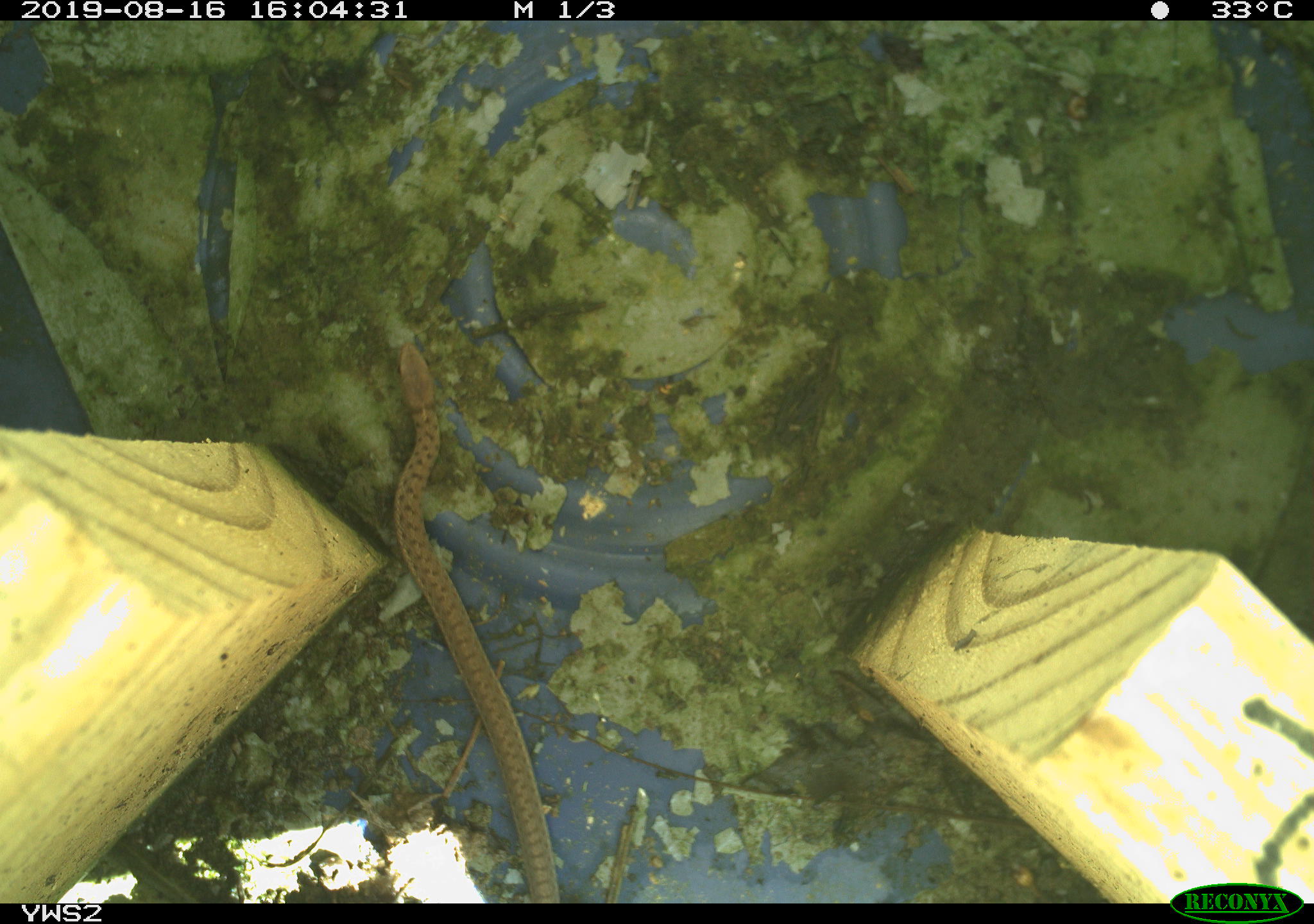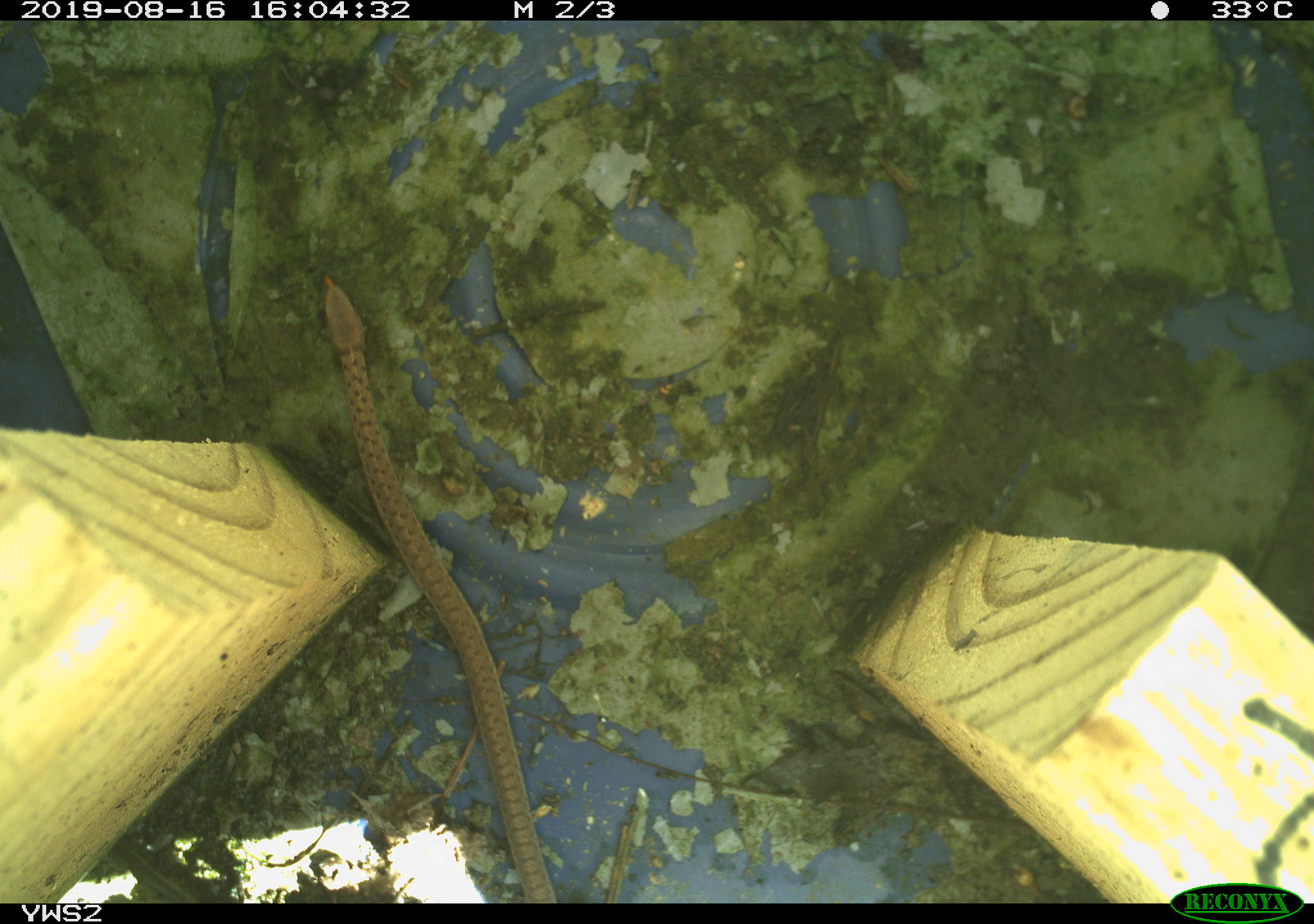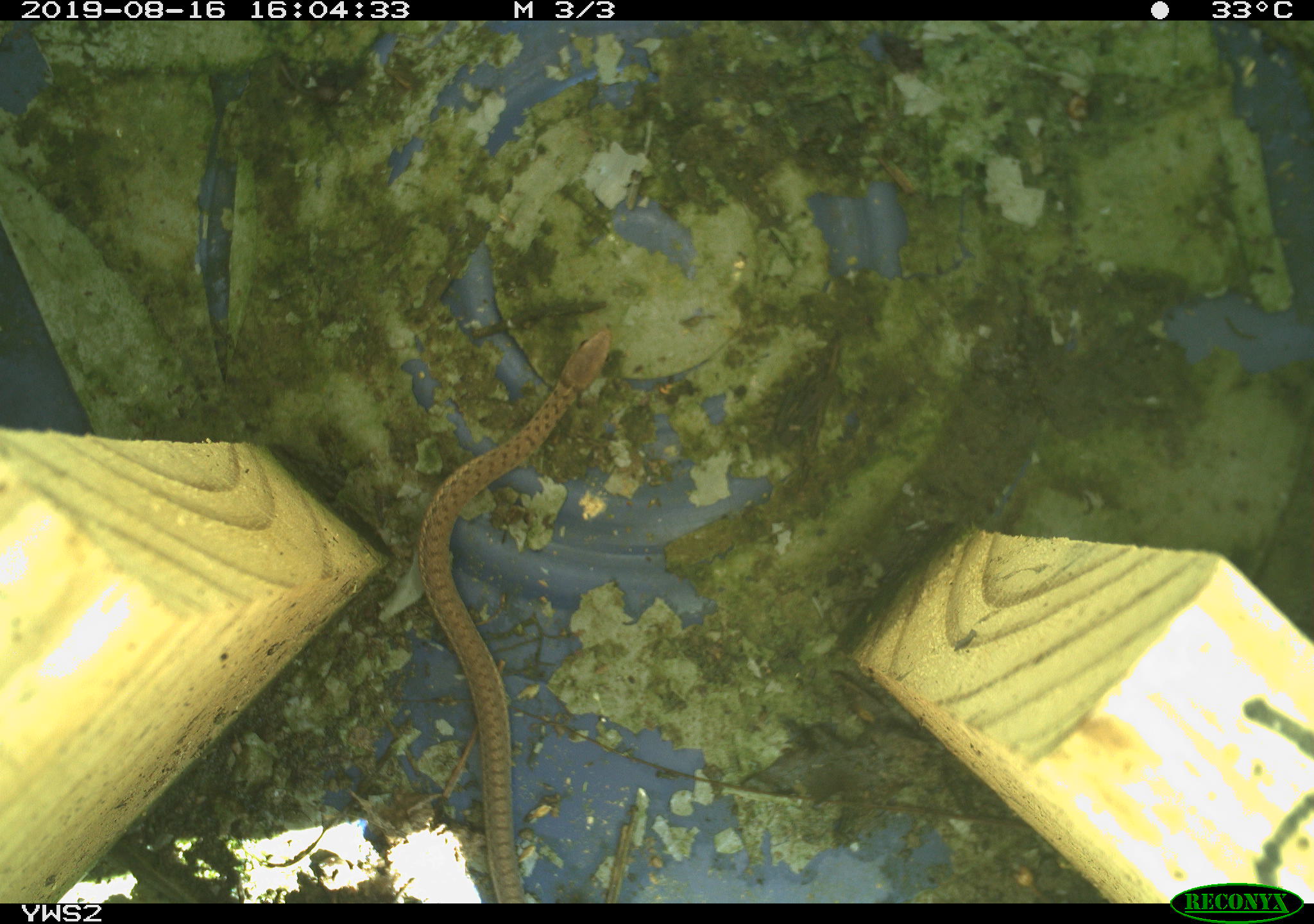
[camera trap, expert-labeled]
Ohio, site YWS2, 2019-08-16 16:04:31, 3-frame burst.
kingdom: Animalia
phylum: Chordata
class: Reptilia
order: Squamata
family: Colubridae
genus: Thamnophis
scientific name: Thamnophis sirtalis sirtalis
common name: eastern gartersnake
Eastern gartersnake (Thamnophis sirtalis sirtalis).